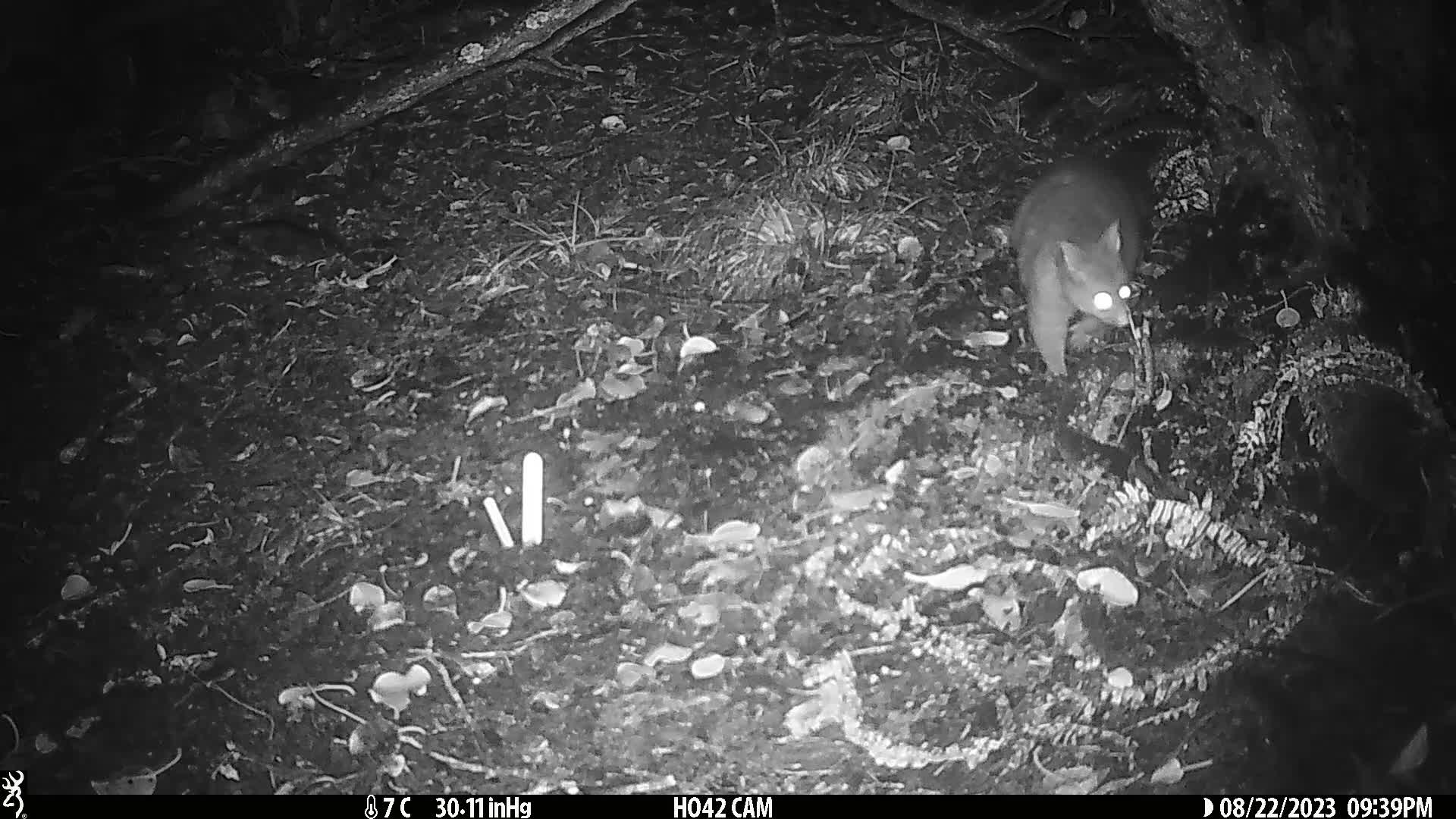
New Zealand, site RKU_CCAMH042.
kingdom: Animalia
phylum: Chordata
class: Mammalia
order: Diprotodontia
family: Phalangeridae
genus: Trichosurus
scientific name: Trichosurus vulpecula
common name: common brushtail possum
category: possum